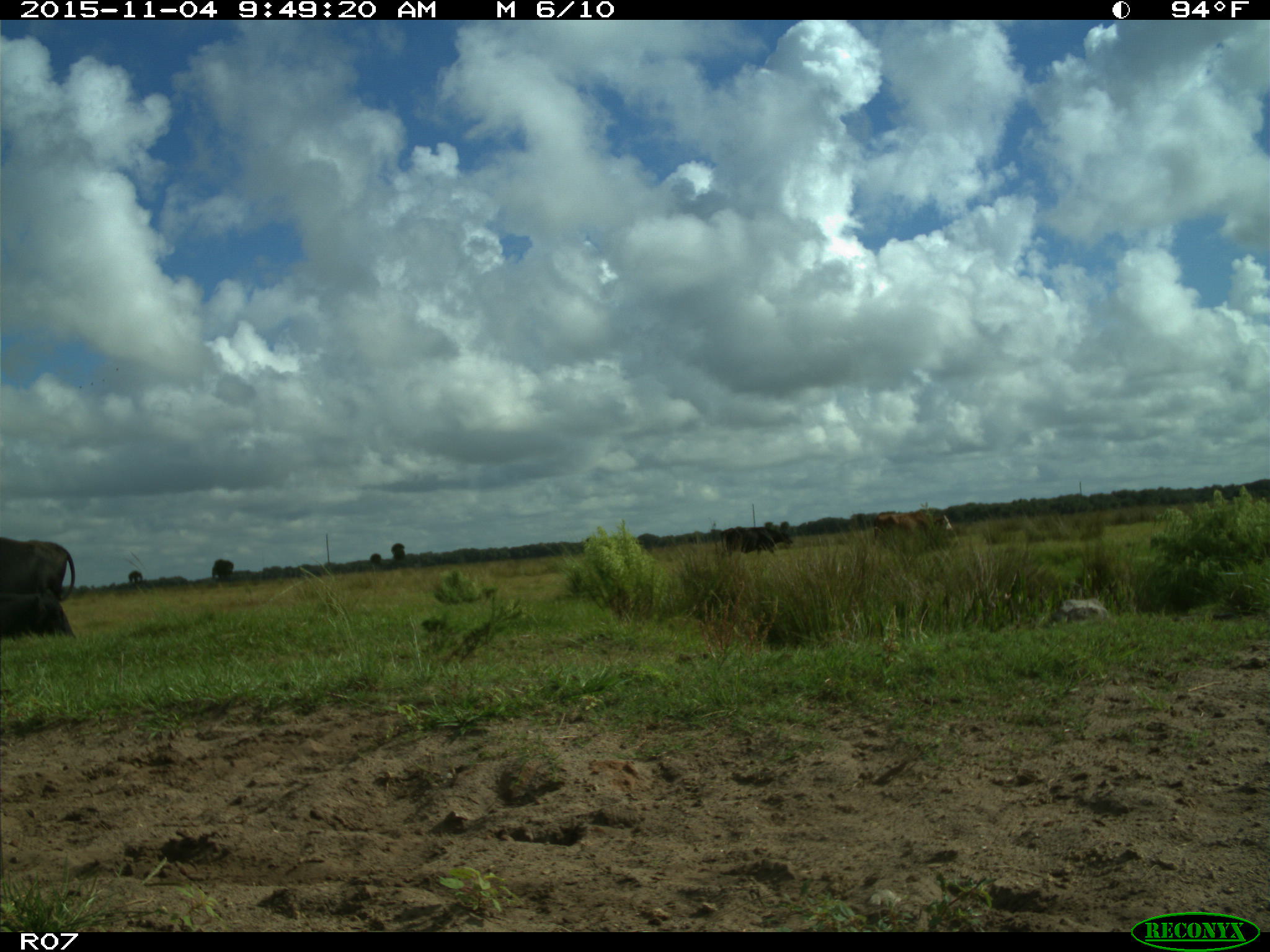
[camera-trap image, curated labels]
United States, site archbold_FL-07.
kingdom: Animalia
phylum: Chordata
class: Mammalia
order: Artiodactyla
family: Bovidae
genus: Bos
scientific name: Bos taurus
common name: domestic cow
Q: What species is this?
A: Bos taurus (domestic cow).